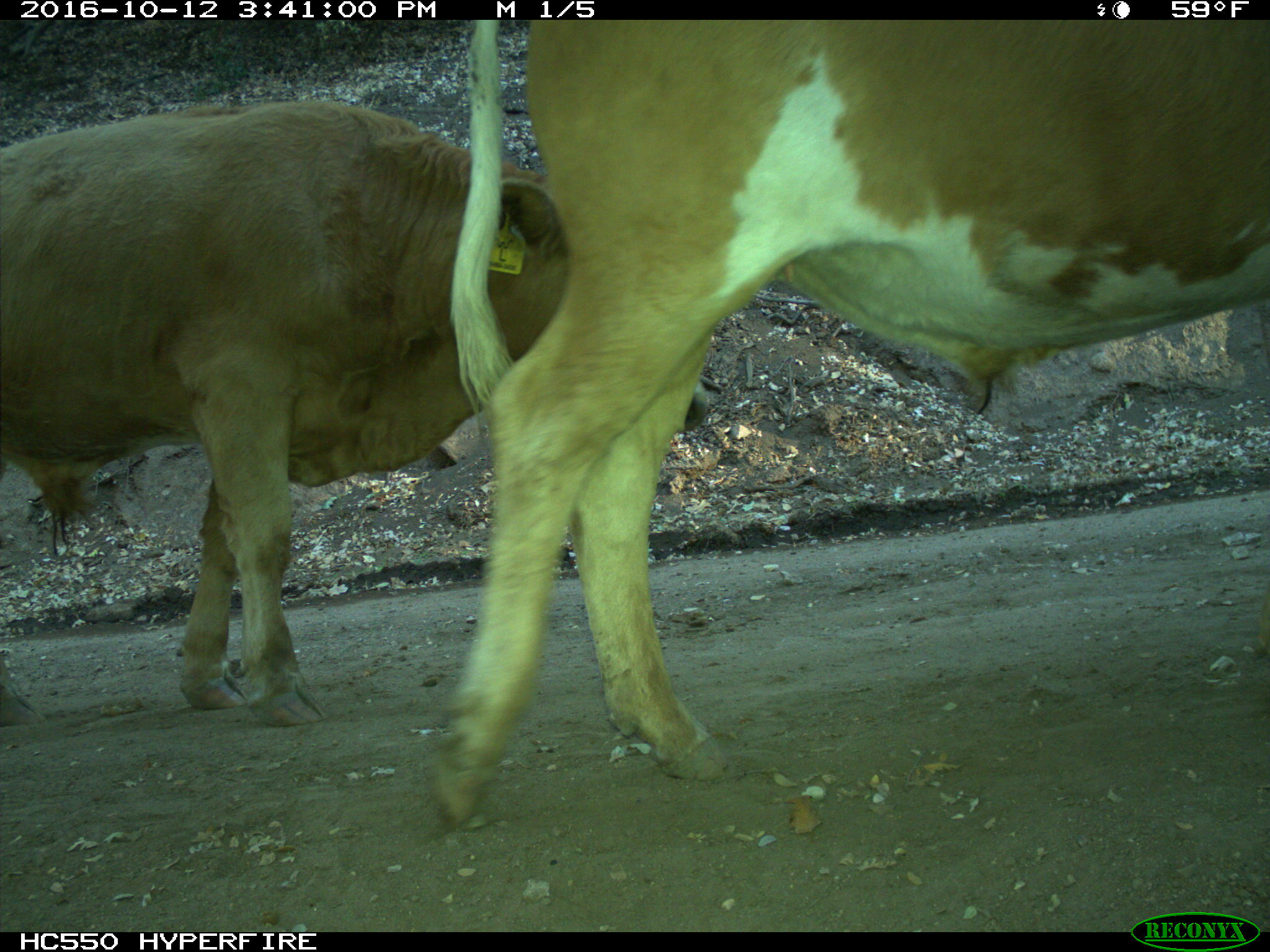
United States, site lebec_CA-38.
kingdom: Animalia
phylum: Chordata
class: Mammalia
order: Artiodactyla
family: Bovidae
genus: Bos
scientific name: Bos taurus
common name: domestic cow